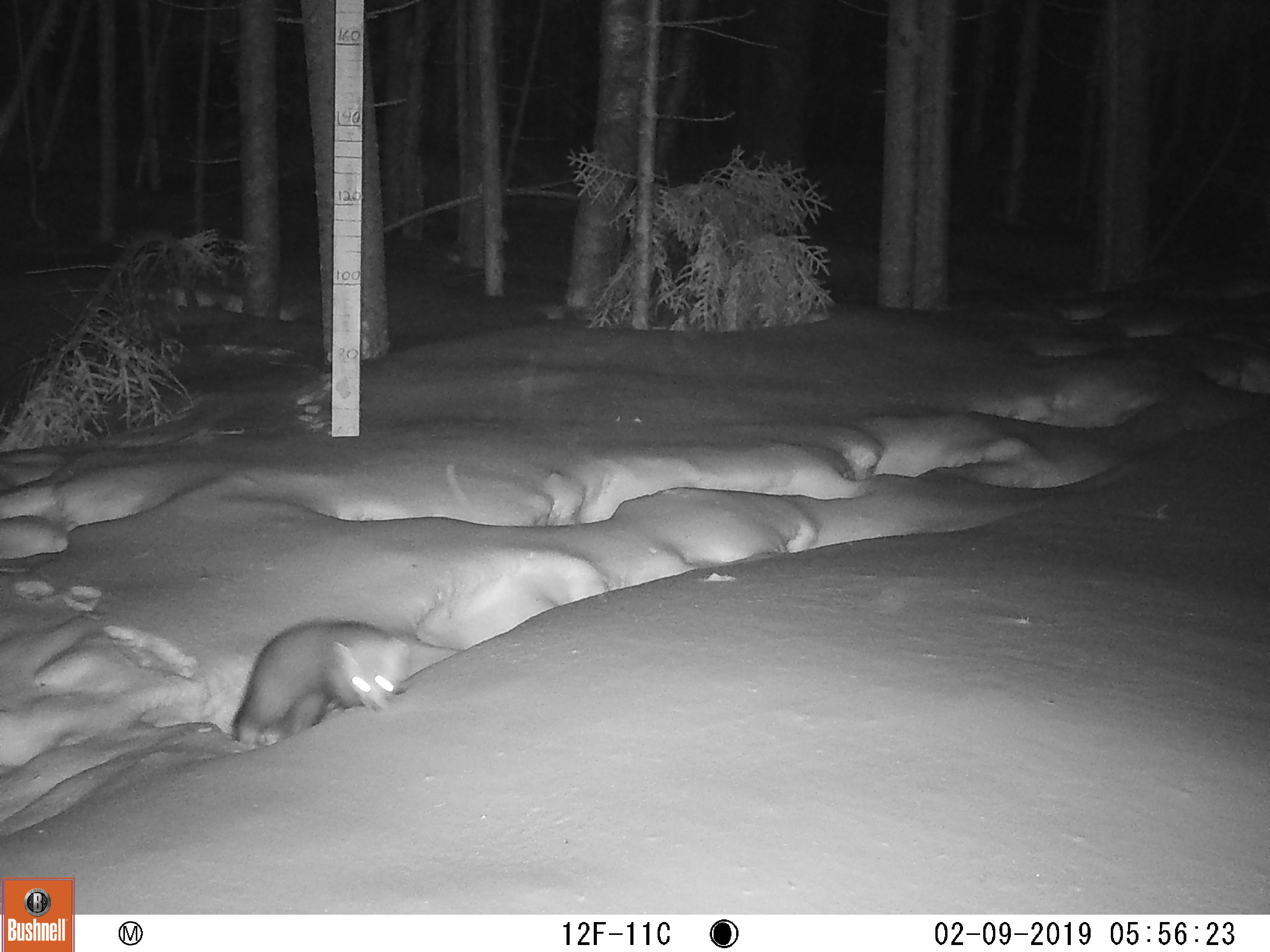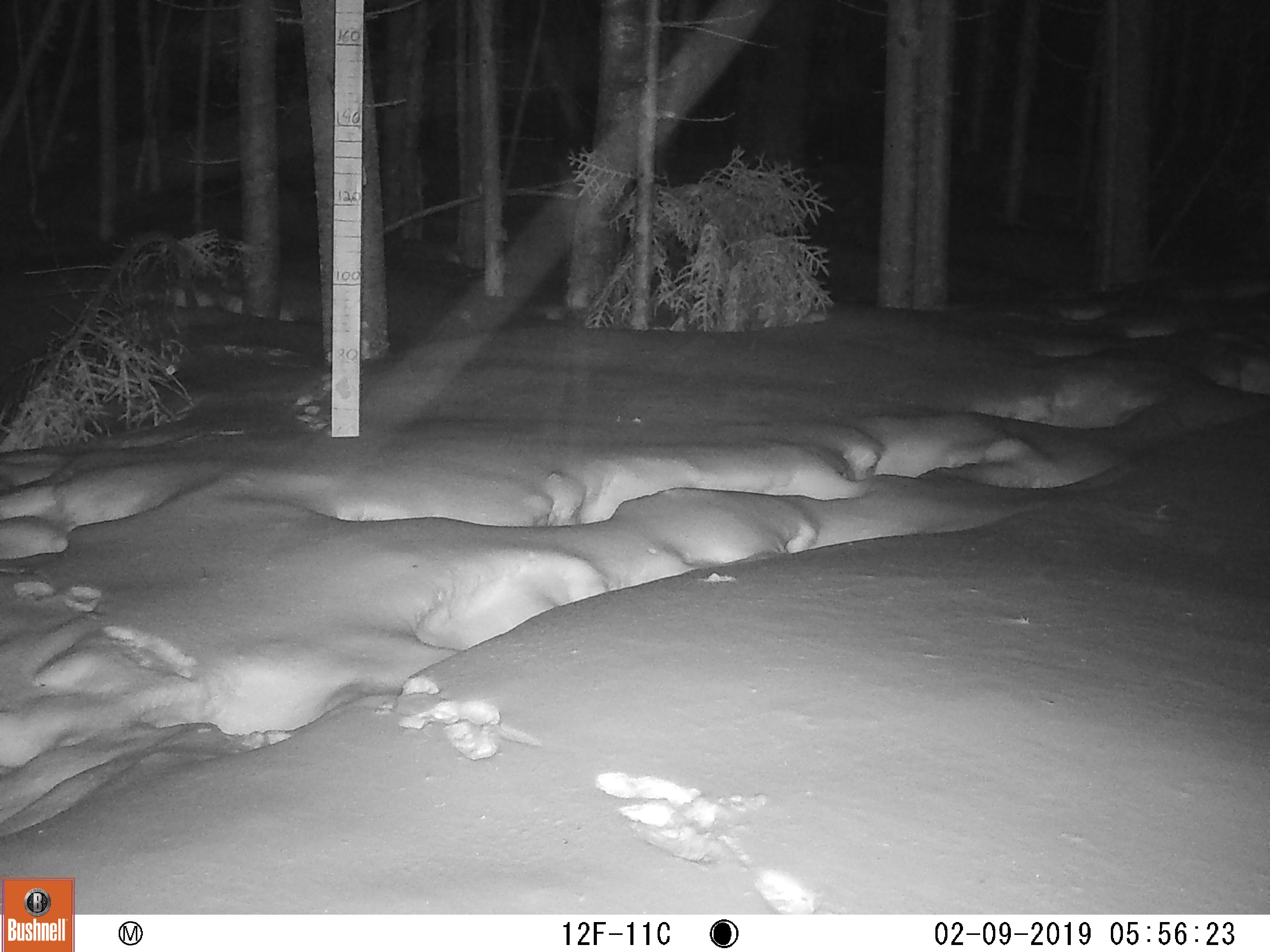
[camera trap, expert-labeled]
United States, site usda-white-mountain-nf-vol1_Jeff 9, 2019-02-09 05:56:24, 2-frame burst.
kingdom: Animalia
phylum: Chordata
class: Mammalia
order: Carnivora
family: Mustelidae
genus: Martes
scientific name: Martes americana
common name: american marten